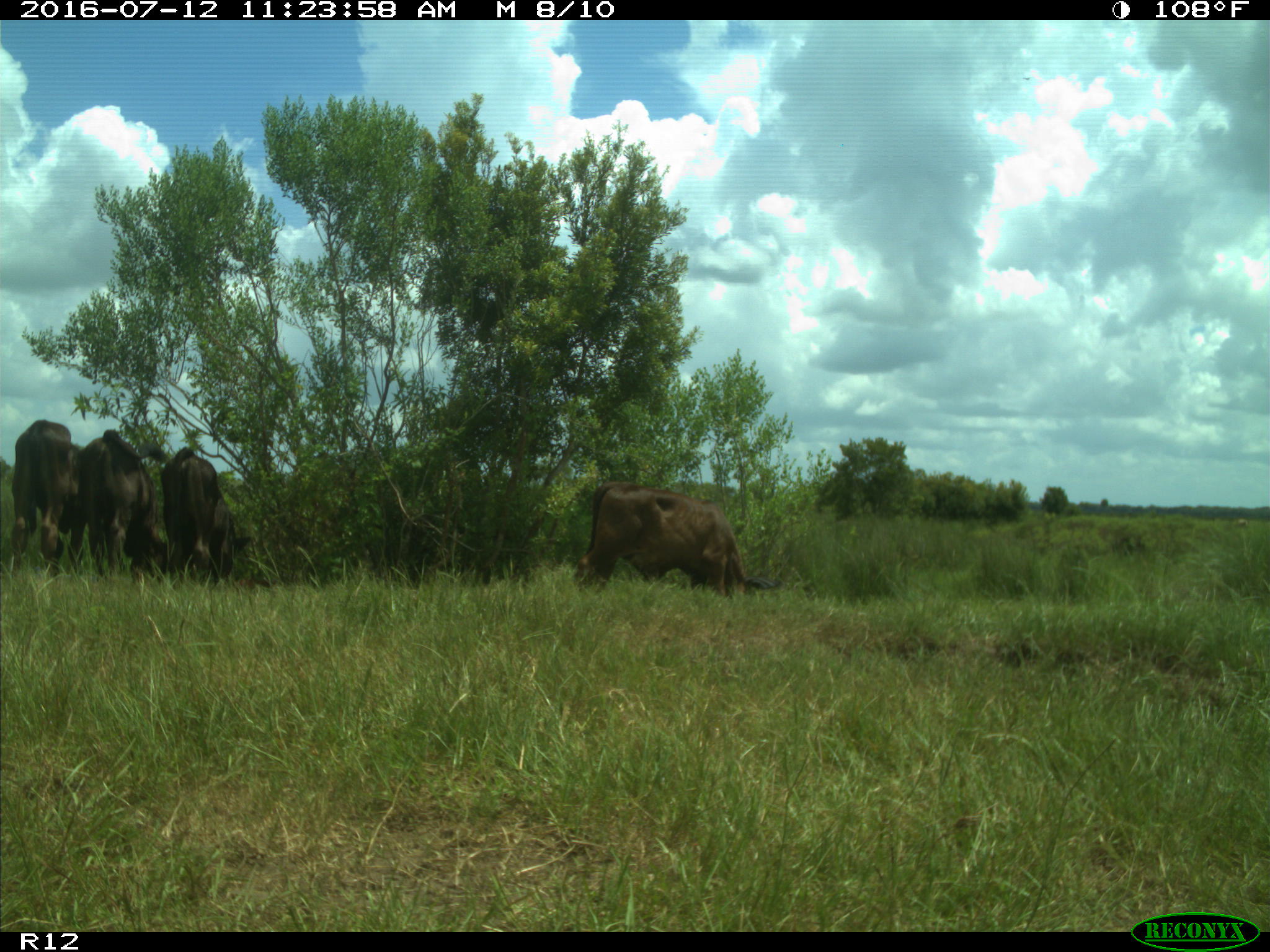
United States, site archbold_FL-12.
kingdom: Animalia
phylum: Chordata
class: Mammalia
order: Artiodactyla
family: Bovidae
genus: Bos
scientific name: Bos taurus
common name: domestic cow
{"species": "Bos taurus (domestic cow)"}